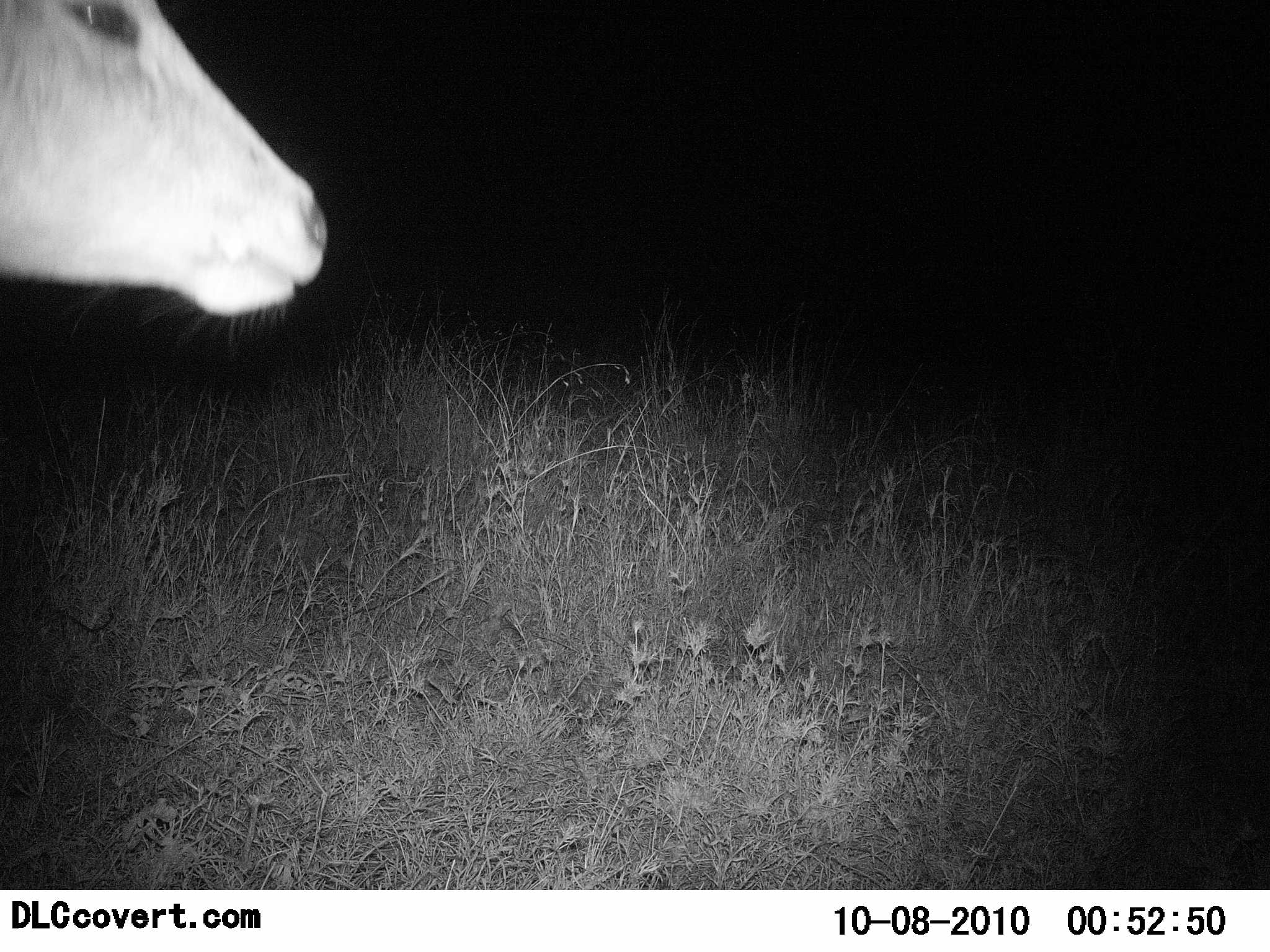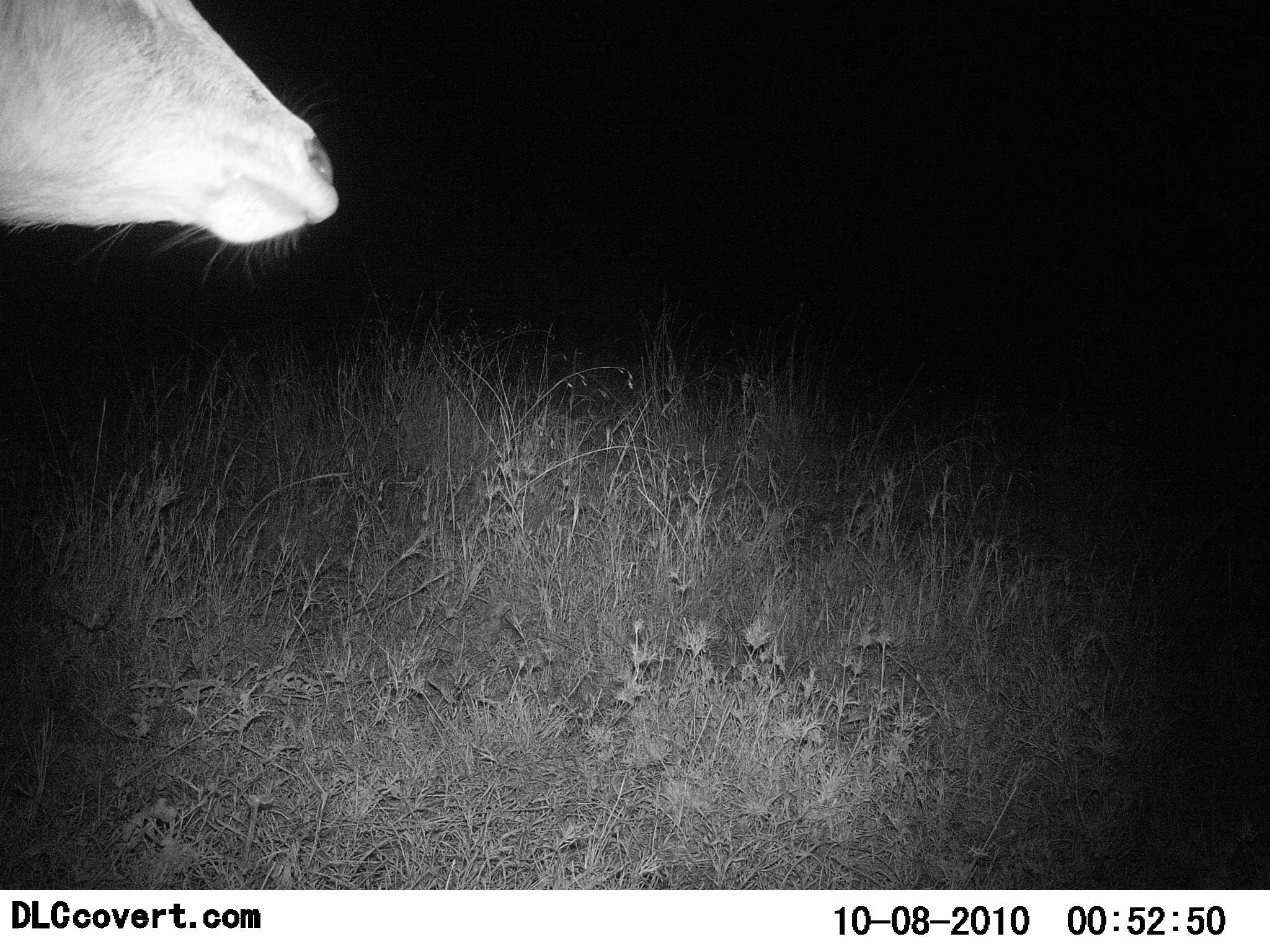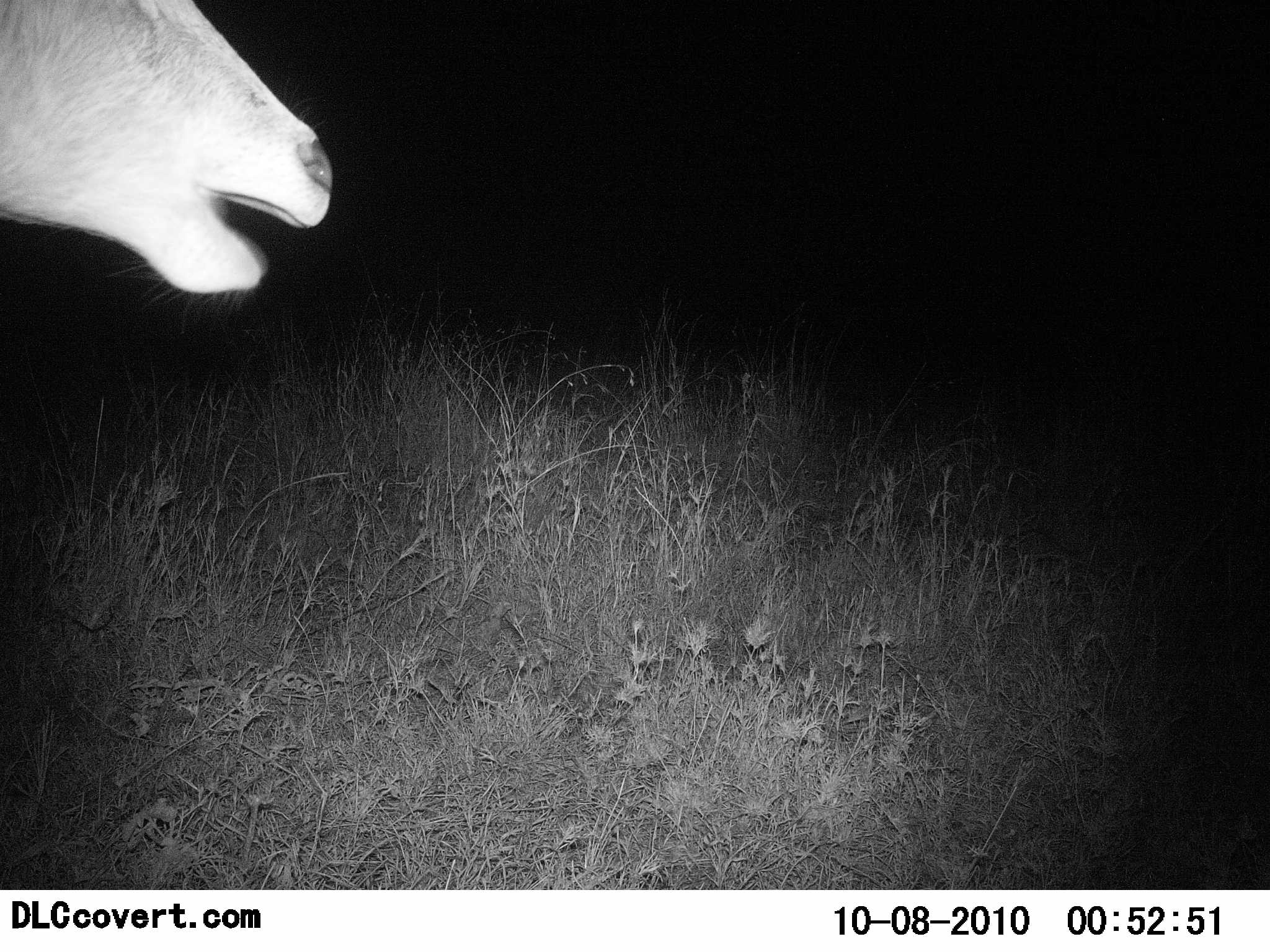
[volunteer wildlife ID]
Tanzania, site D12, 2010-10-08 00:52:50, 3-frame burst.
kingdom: Animalia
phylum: Chordata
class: Mammalia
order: Artiodactyla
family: Bovidae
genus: Redunca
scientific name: Redunca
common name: reedbuck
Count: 1.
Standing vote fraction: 33%.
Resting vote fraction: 0%.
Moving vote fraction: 17%.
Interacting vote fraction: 0%.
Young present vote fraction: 0%.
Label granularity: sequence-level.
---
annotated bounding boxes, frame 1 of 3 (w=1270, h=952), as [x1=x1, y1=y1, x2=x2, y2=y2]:
animal: [x1=0, y1=0, x2=330, y2=345]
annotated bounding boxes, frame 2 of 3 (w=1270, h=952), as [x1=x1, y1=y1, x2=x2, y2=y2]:
animal: [x1=0, y1=0, x2=339, y2=286]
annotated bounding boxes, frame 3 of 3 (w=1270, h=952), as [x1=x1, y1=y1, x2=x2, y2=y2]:
animal: [x1=0, y1=0, x2=333, y2=330]